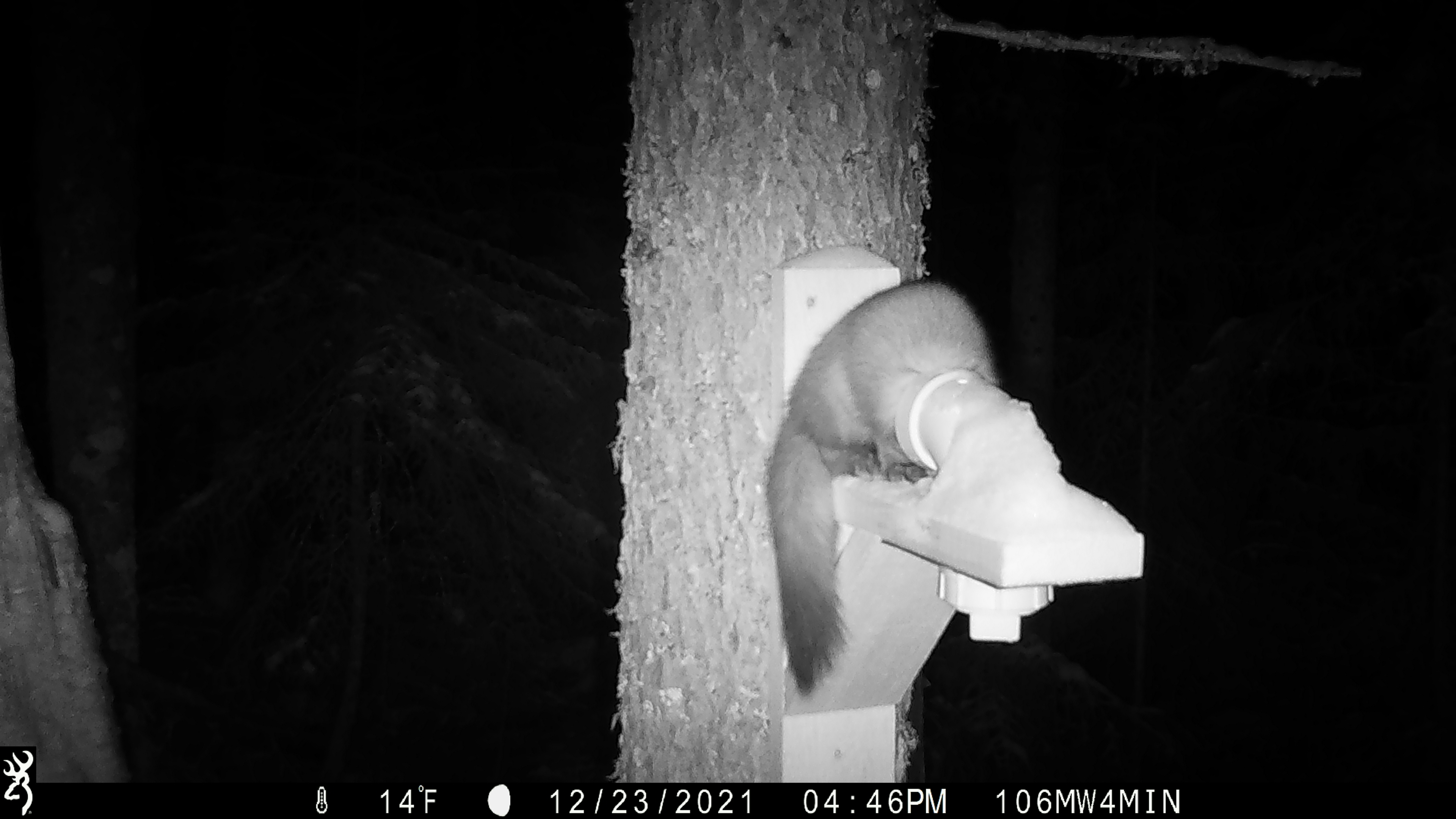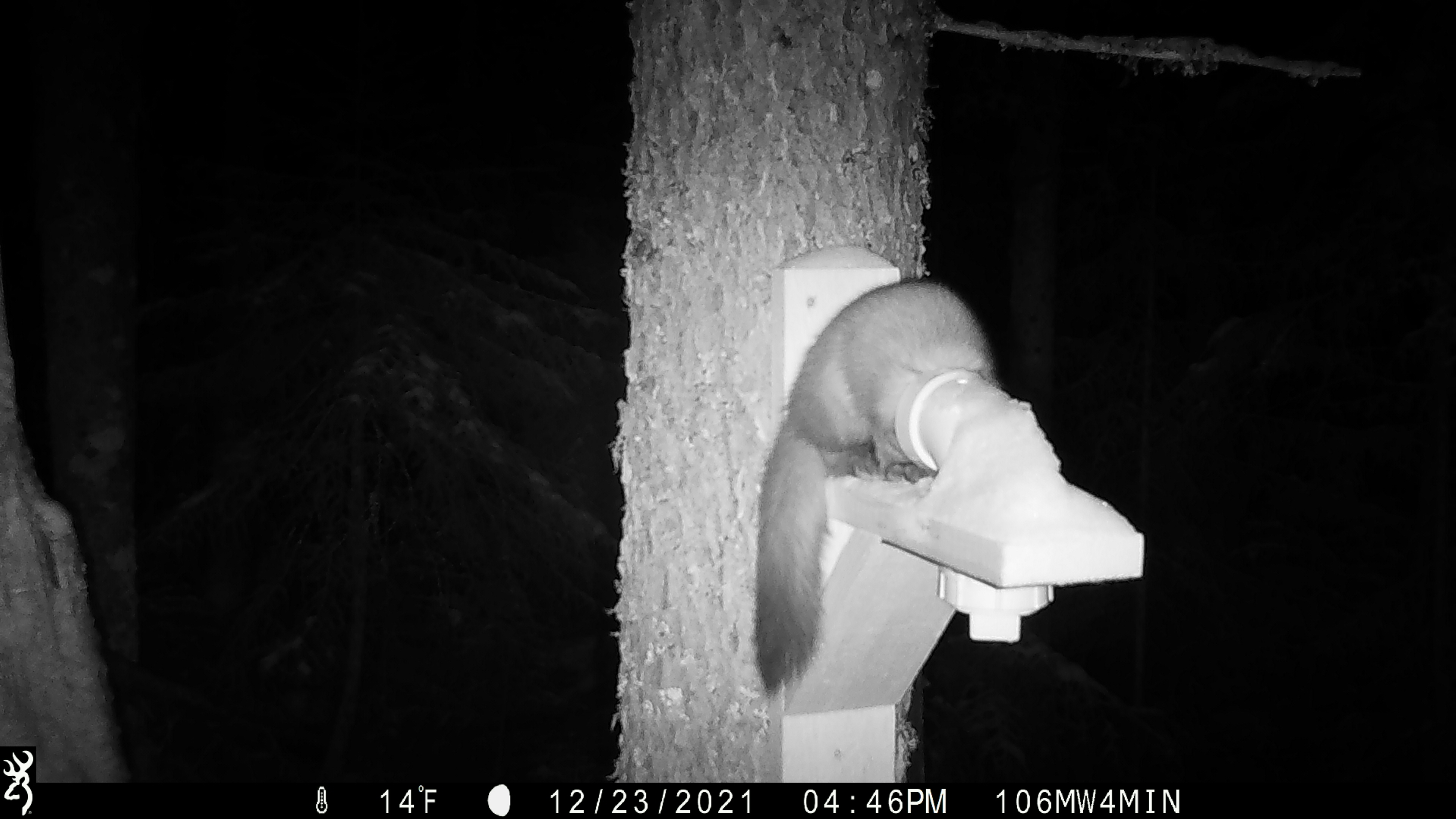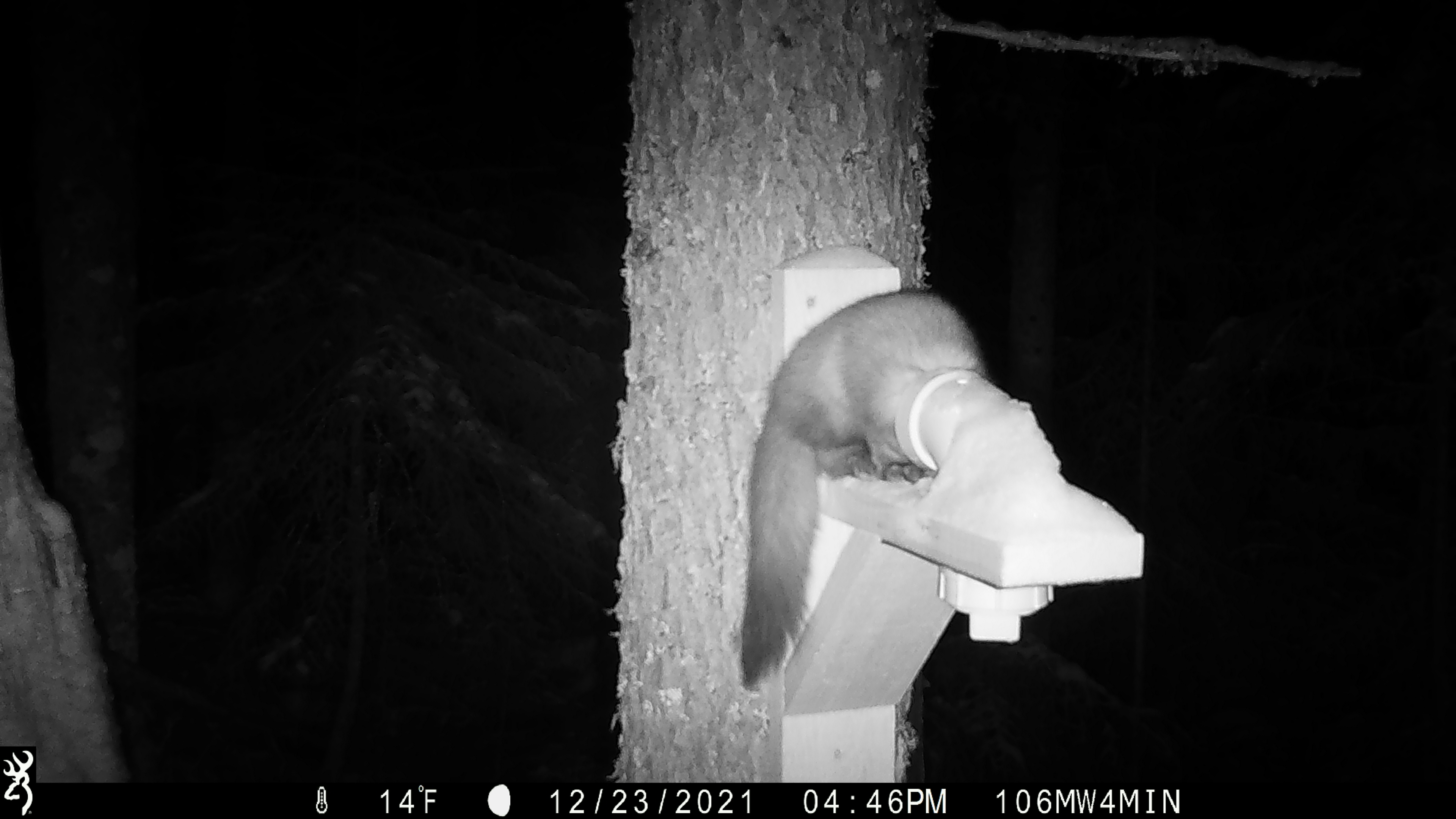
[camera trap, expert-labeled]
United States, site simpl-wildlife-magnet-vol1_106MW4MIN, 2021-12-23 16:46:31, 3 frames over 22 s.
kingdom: Animalia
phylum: Chordata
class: Mammalia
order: Carnivora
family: Mustelidae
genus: Martes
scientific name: Martes americana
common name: american marten